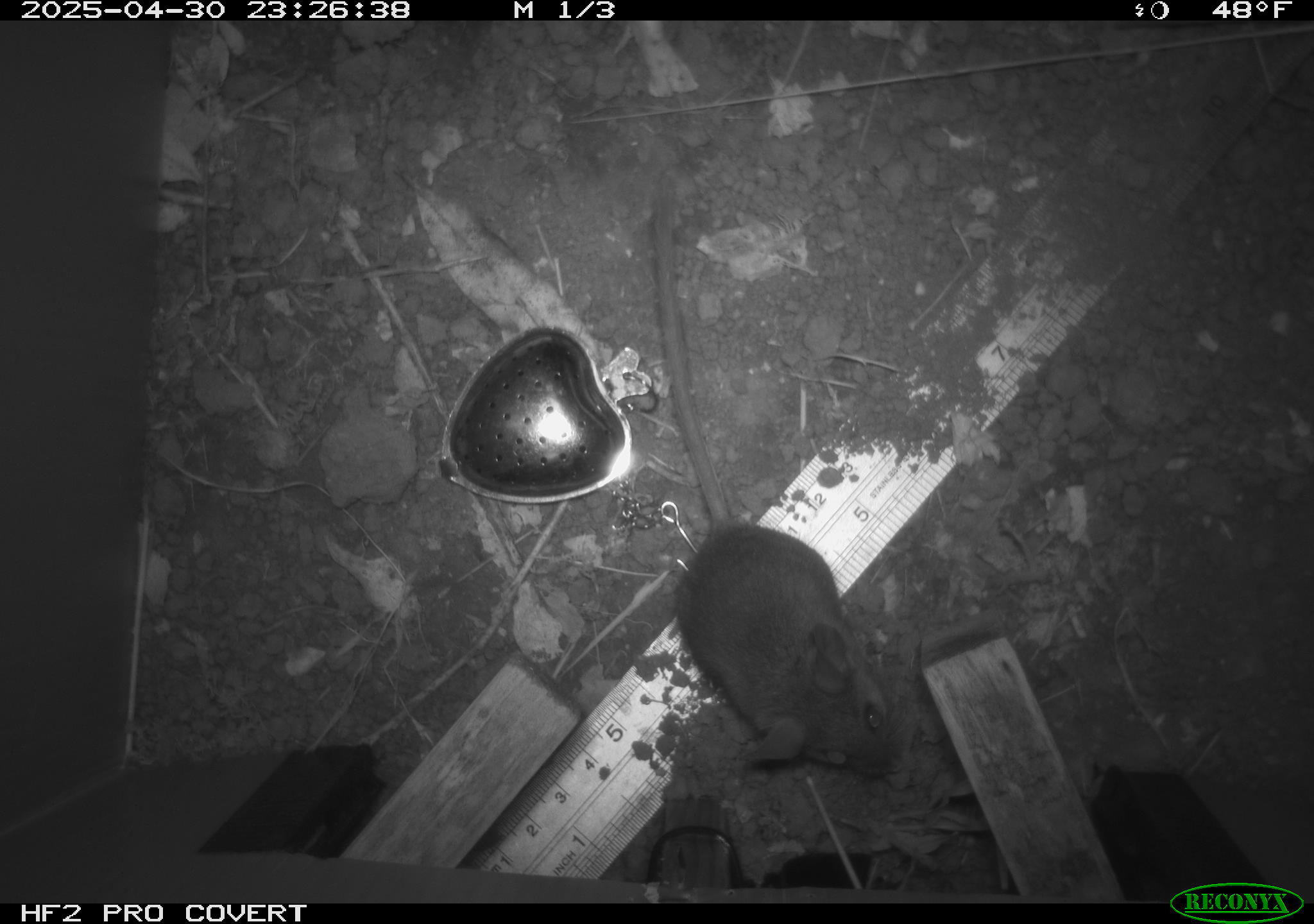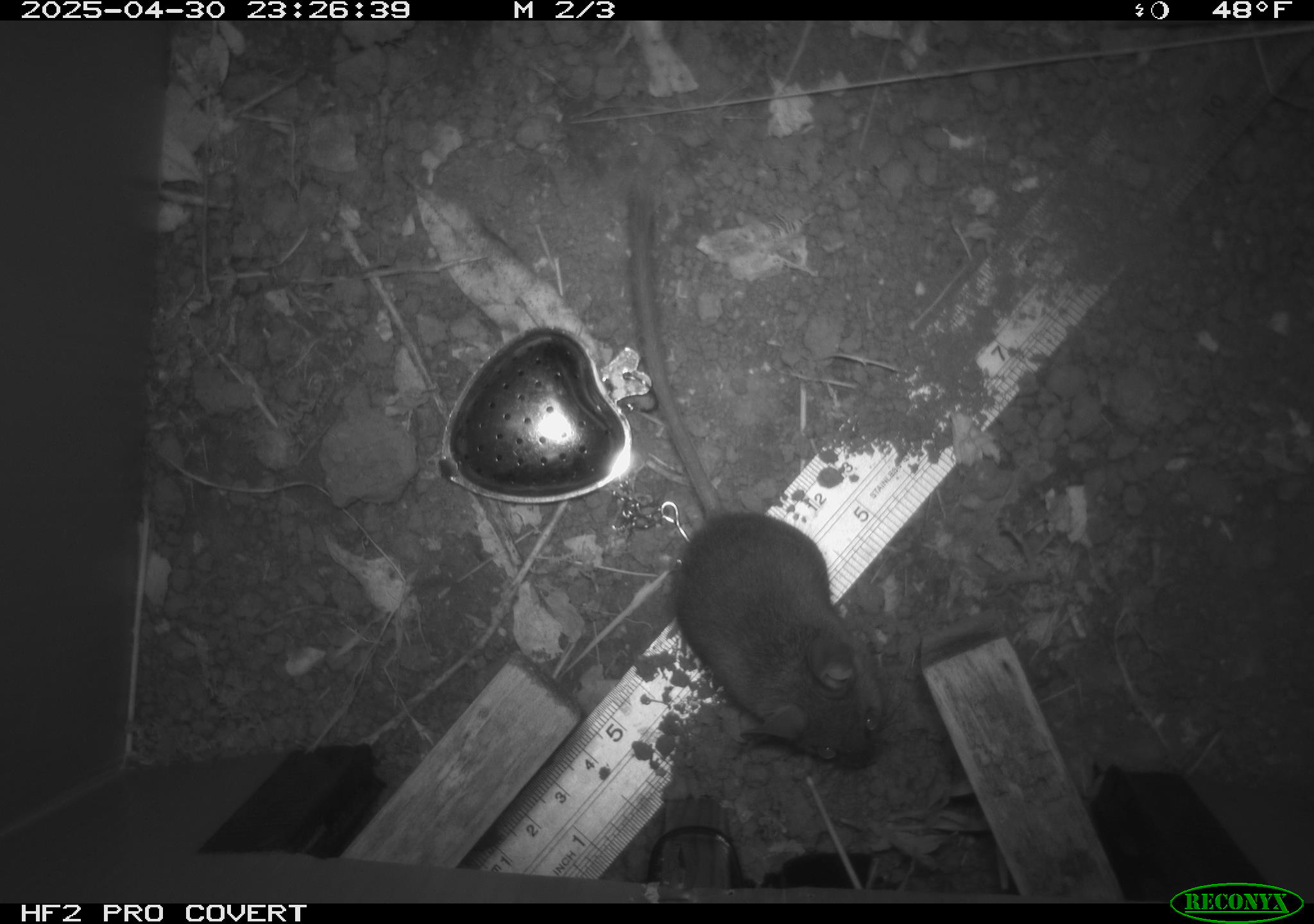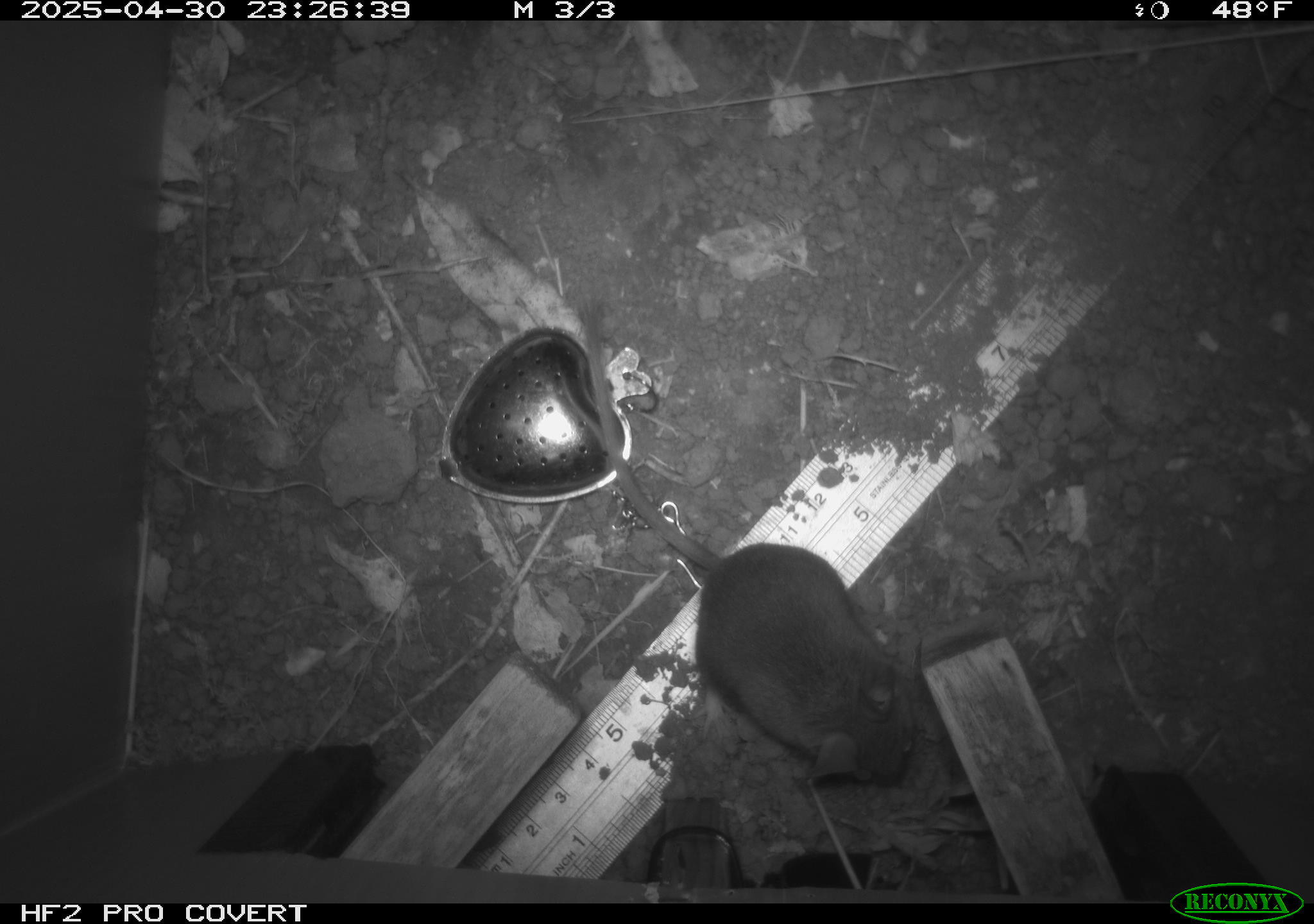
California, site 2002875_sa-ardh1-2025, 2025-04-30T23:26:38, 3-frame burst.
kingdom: Animalia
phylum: Chordata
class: Mammalia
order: Rodentia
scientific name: Rodentia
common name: mouse species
Mouse species (Rodentia).